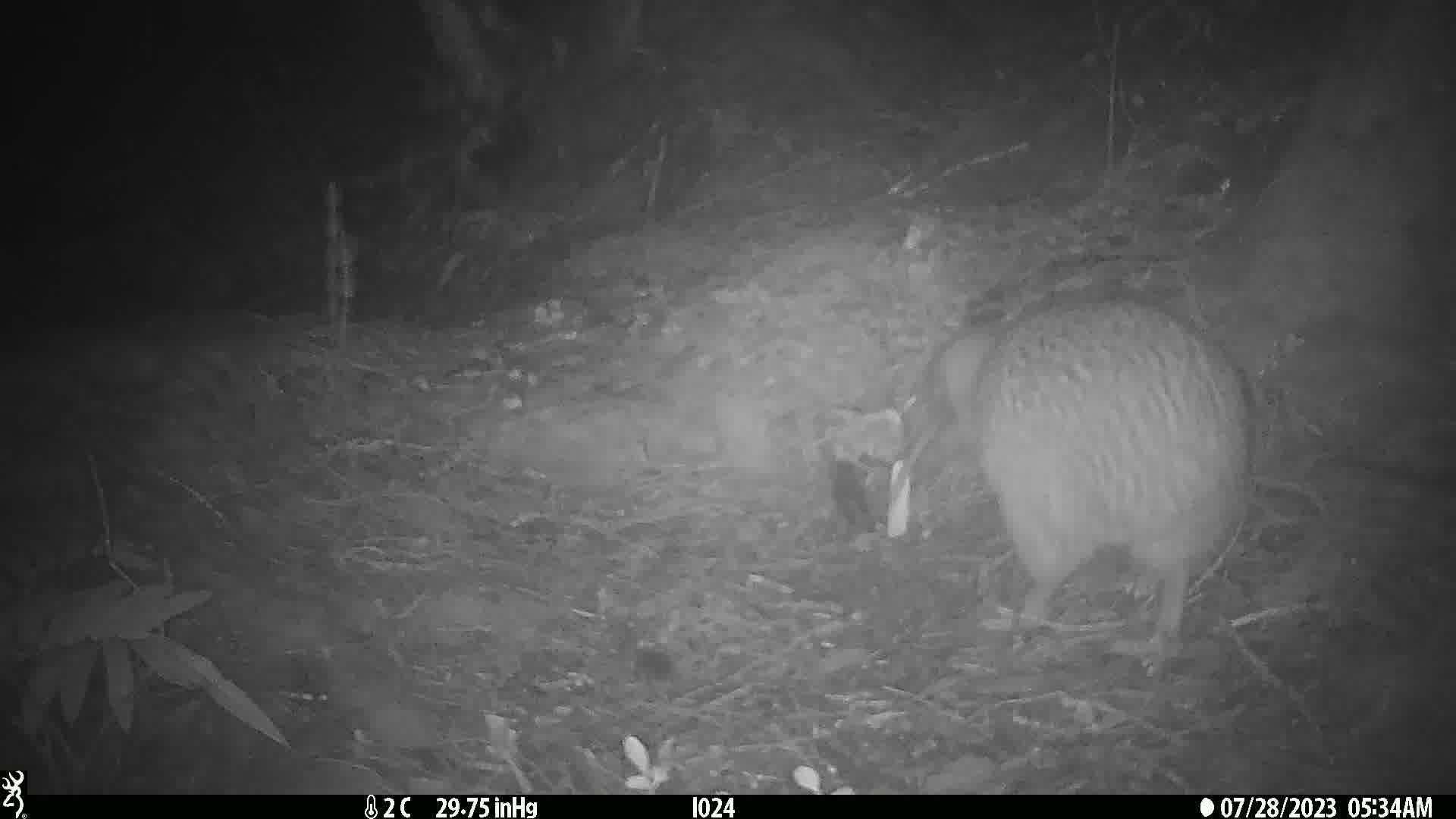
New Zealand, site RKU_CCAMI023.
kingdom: Animalia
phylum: Chordata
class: Aves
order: Apterygiformes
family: Apterygidae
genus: Apteryx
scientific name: Apteryx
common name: kiwi